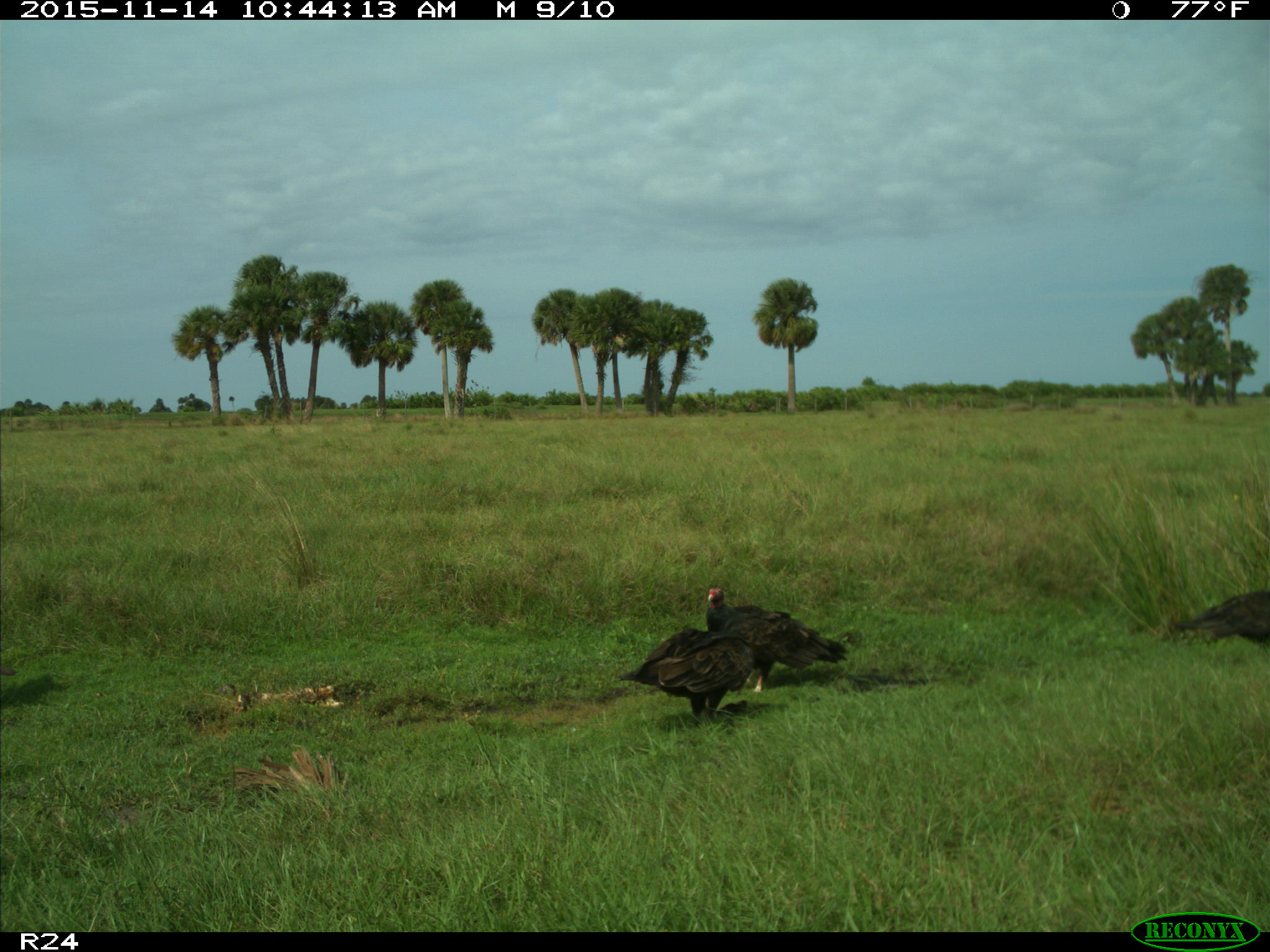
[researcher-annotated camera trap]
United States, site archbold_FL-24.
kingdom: Animalia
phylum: Chordata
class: Aves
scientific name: Aves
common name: birds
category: unidentified bird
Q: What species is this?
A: Unidentified bird (birds) (Aves).